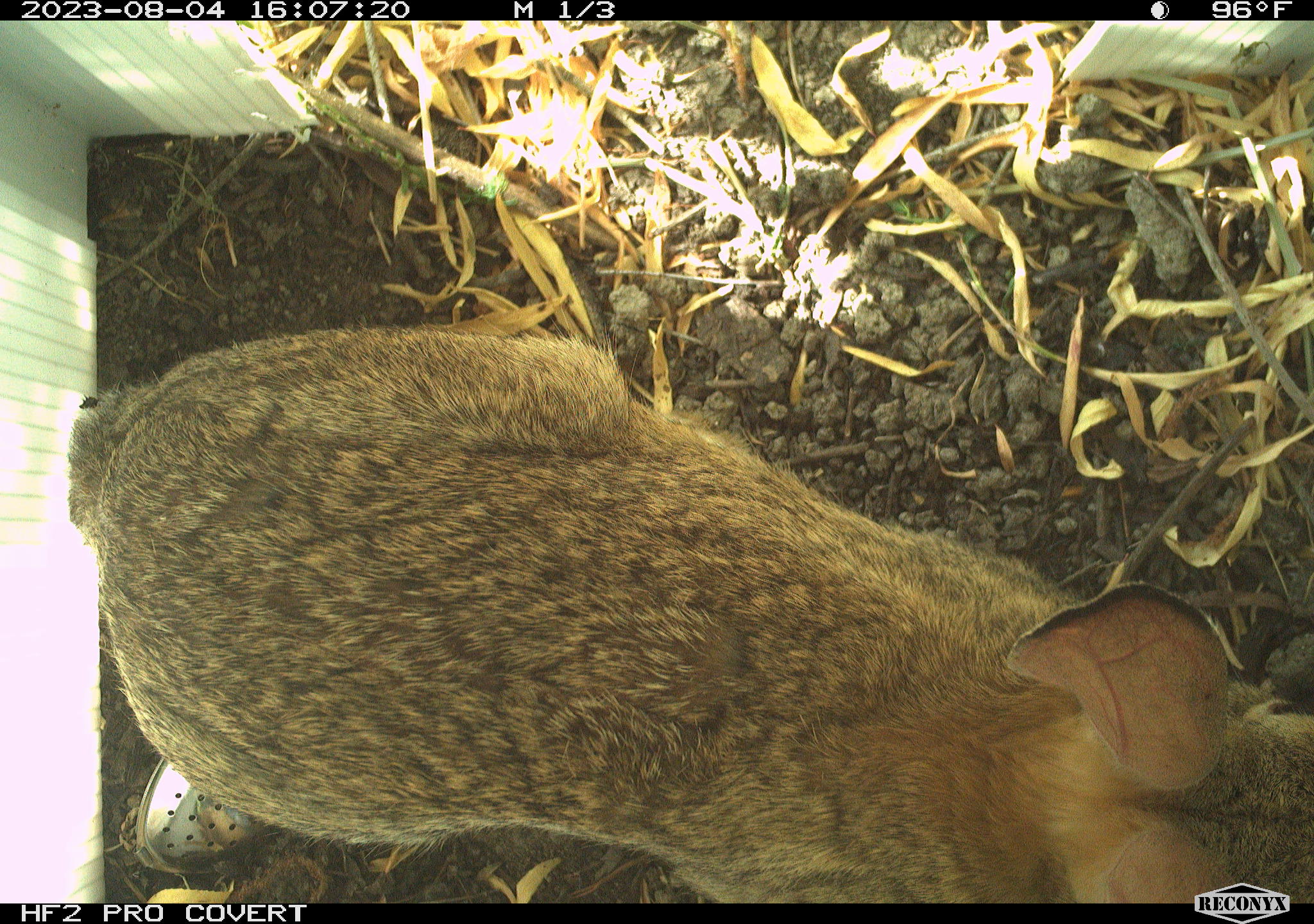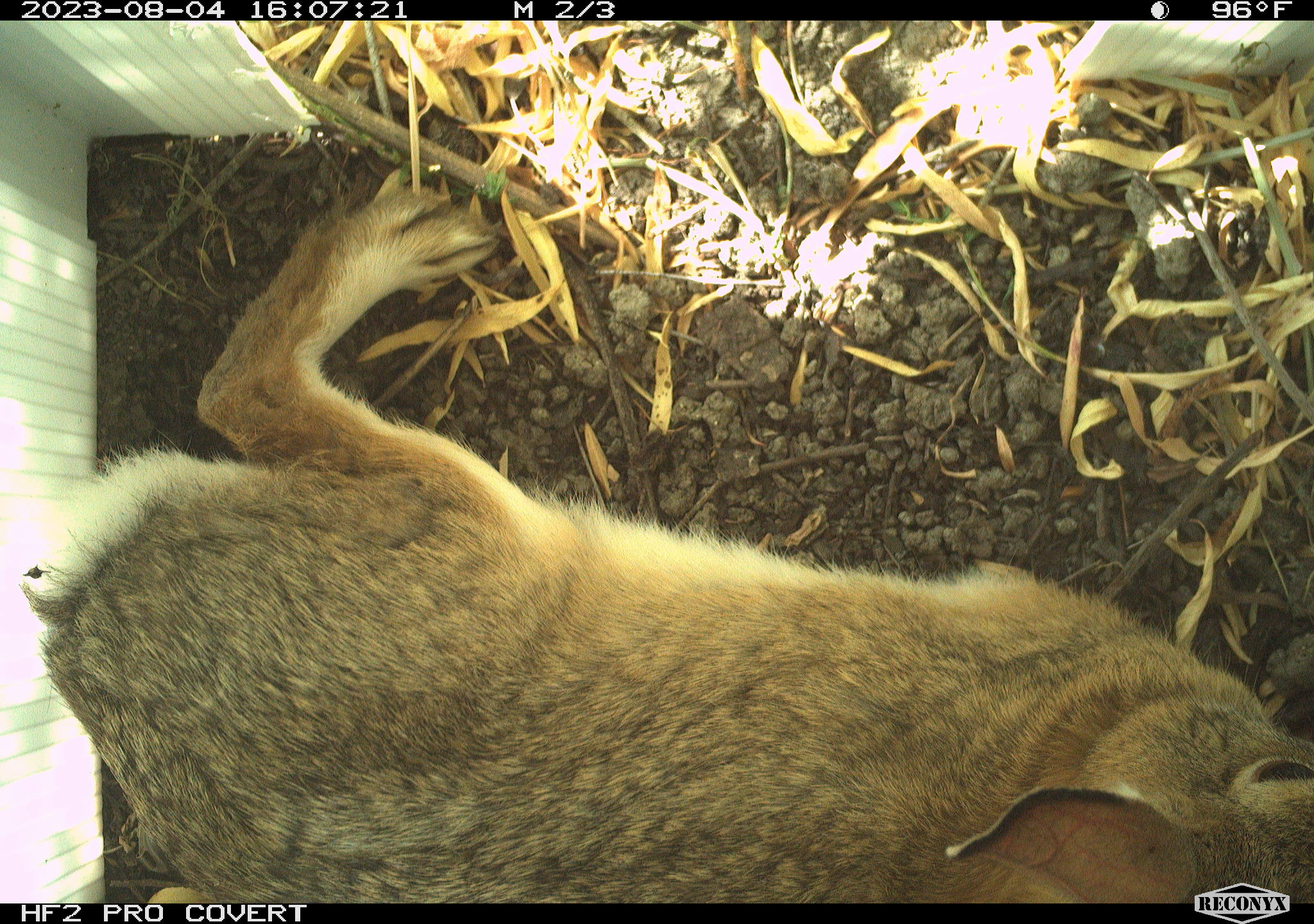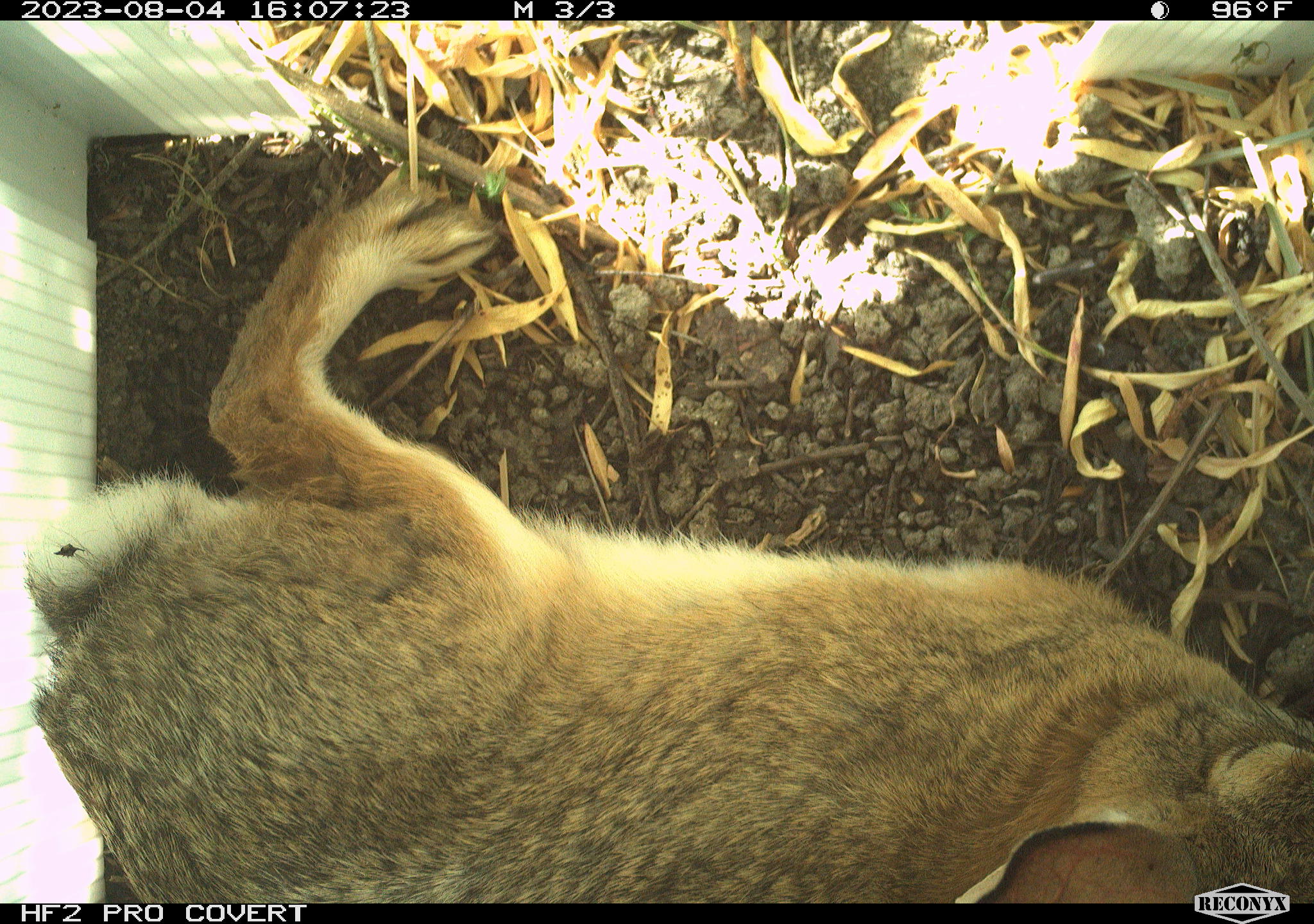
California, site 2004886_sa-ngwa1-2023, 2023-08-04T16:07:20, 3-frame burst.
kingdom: Animalia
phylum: Chordata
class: Mammalia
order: Lagomorpha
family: Leporidae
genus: Sylvilagus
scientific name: Sylvilagus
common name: cottontail rabbits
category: sylvilagus species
Sylvilagus species (cottontail rabbits) (Sylvilagus).